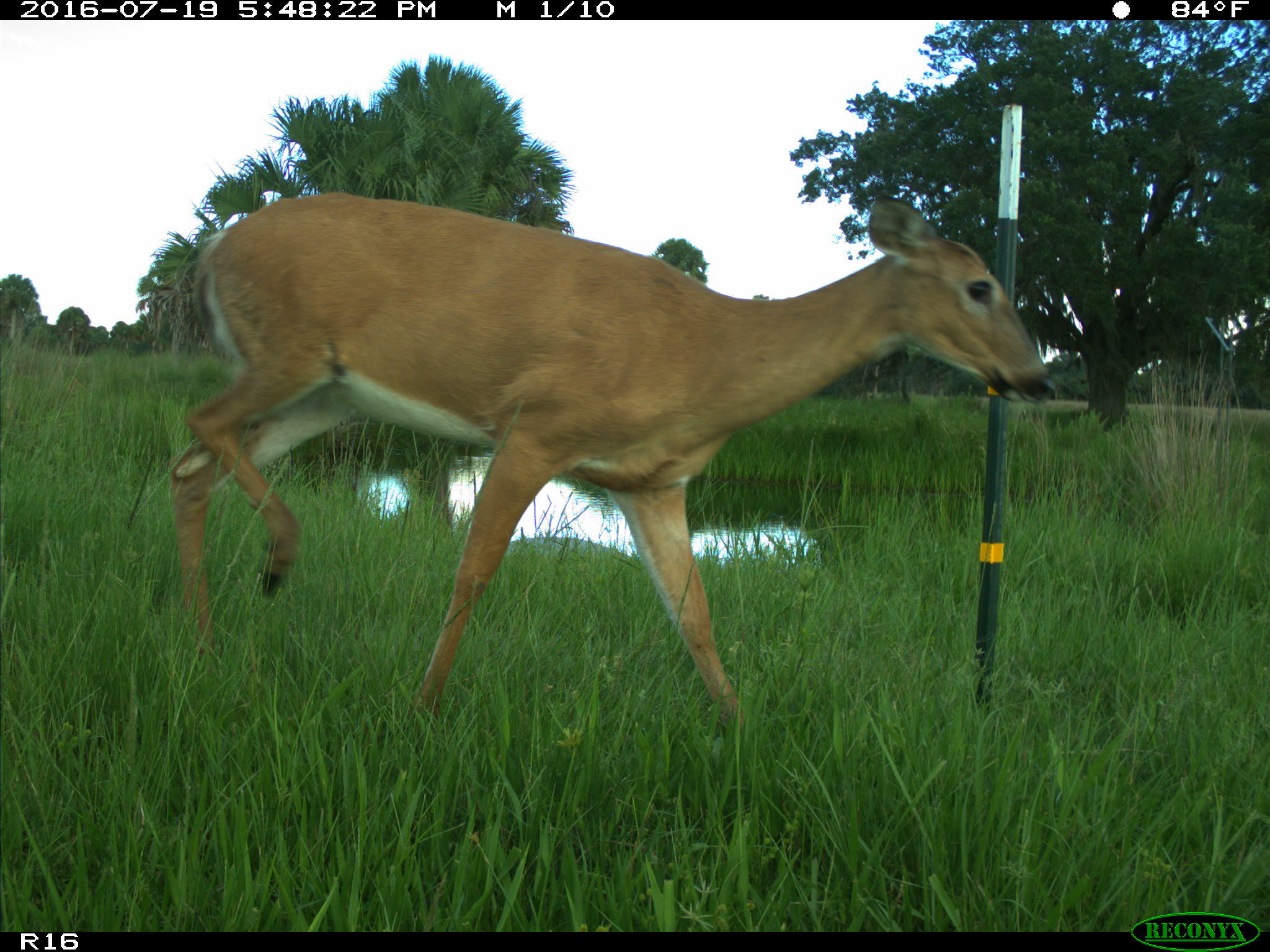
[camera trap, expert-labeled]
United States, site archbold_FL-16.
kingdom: Animalia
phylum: Chordata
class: Mammalia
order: Artiodactyla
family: Cervidae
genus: Odocoileus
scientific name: Odocoileus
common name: deer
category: unidentified deer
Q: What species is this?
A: Unidentified deer (deer) (Odocoileus).